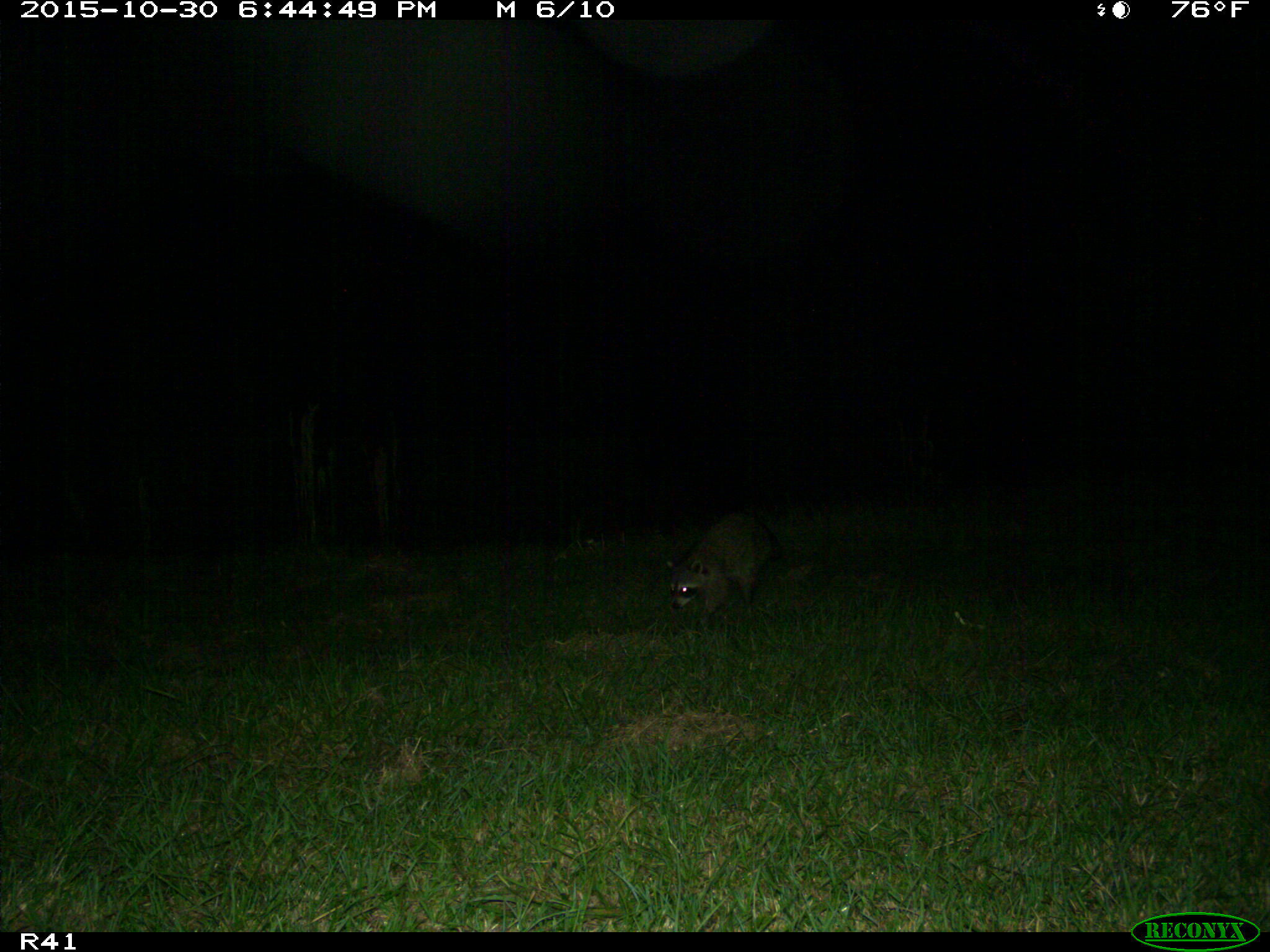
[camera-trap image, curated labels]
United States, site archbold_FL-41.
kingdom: Animalia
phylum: Chordata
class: Mammalia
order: Carnivora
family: Procyonidae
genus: Procyon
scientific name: Procyon lotor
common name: common raccoon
Procyon lotor (common raccoon).